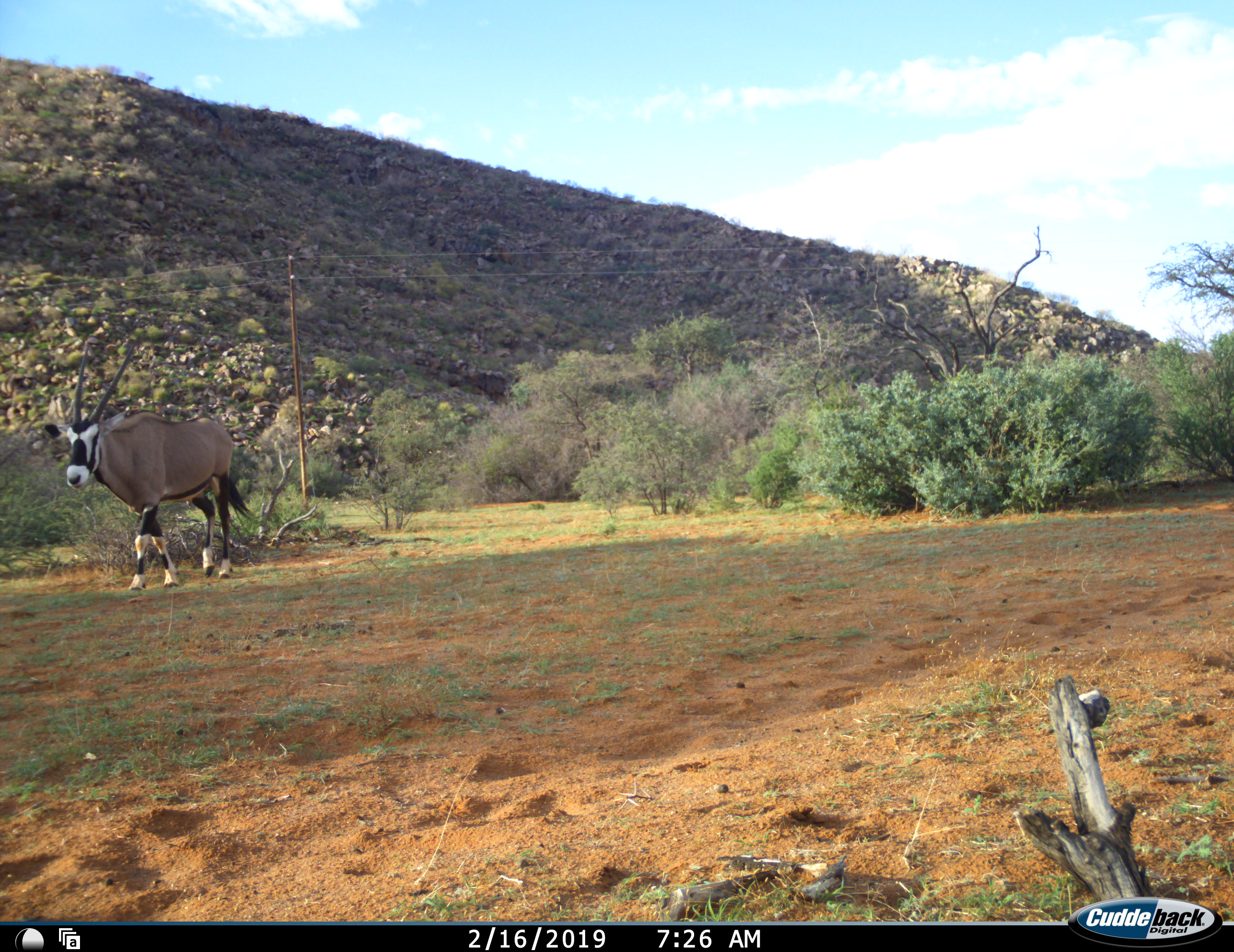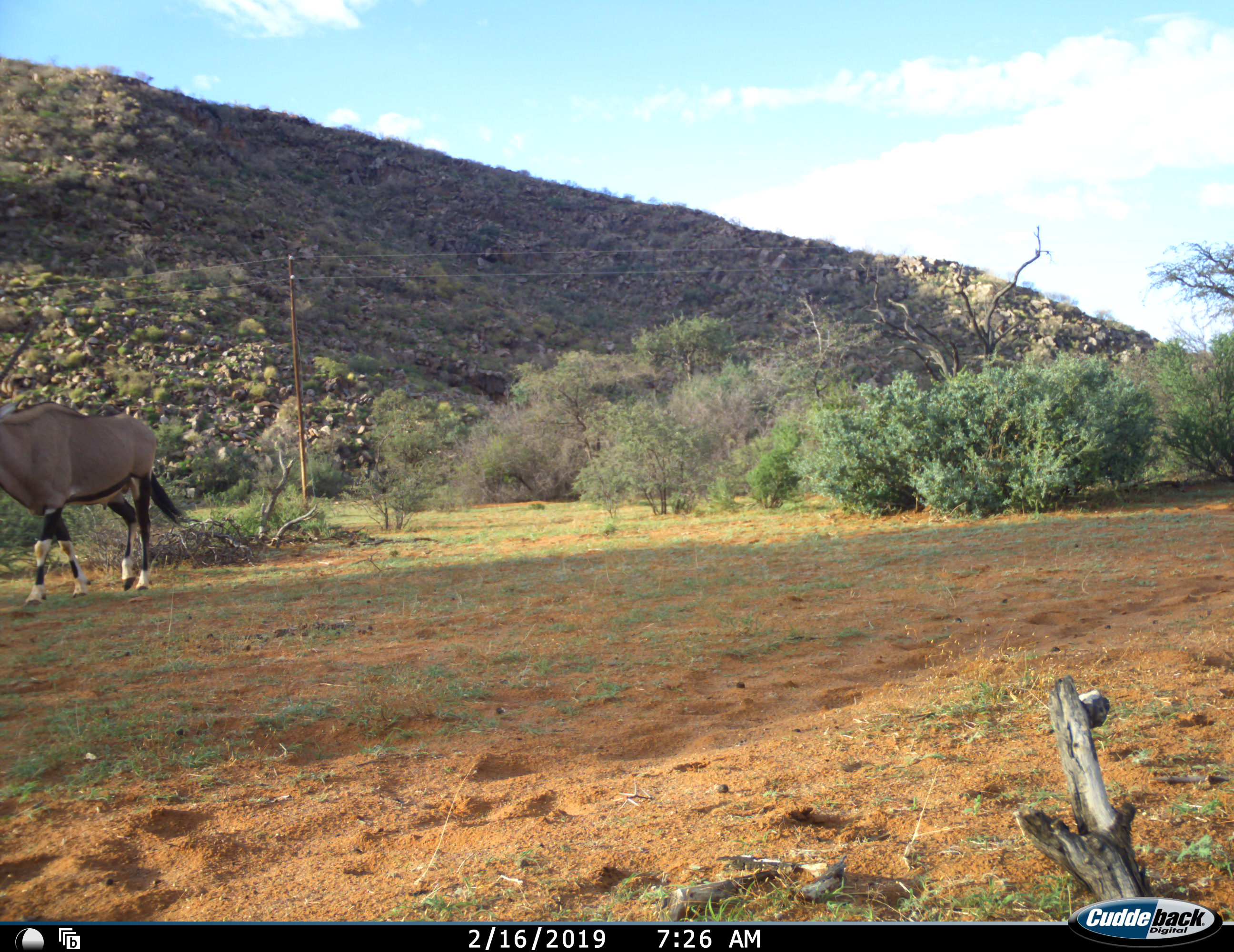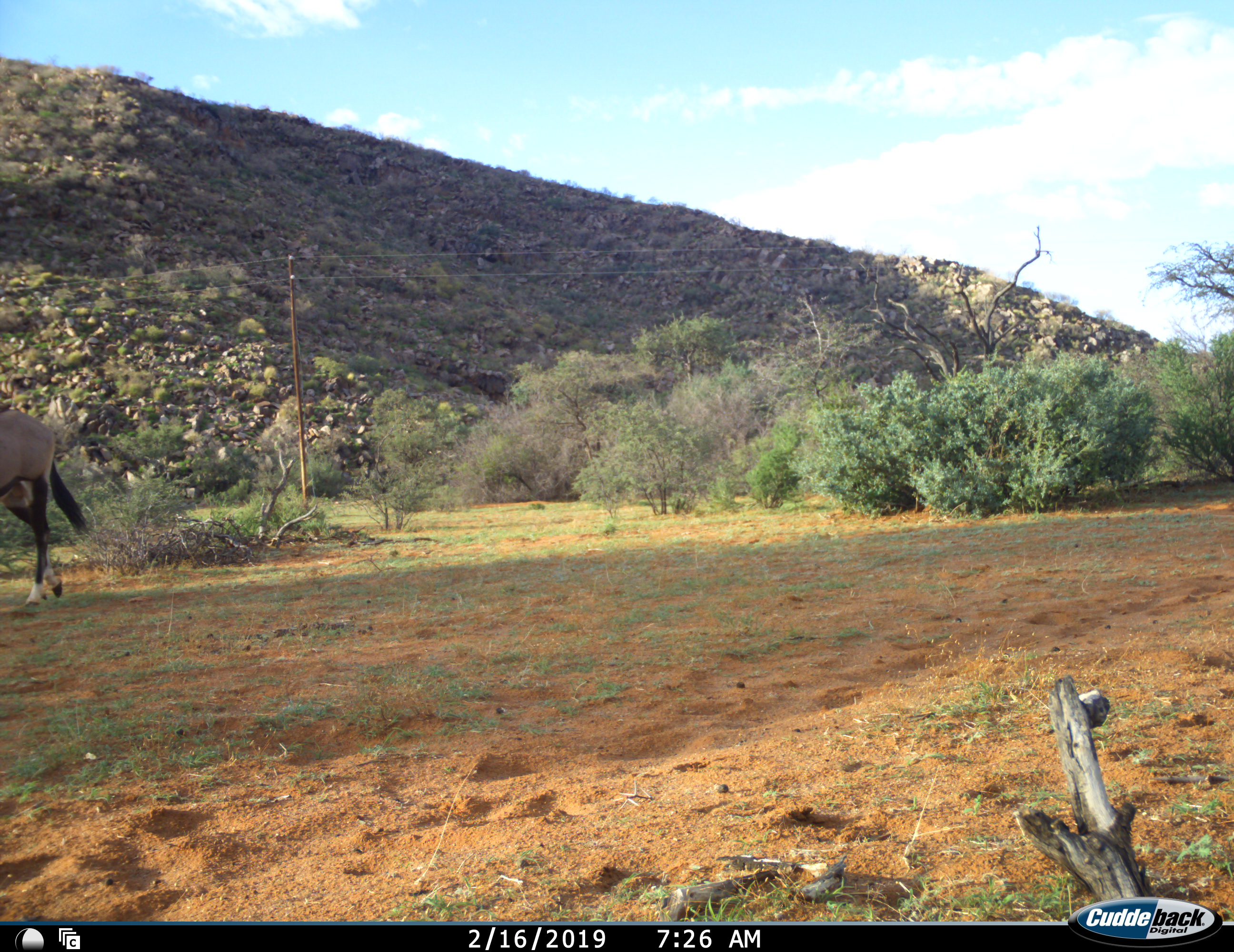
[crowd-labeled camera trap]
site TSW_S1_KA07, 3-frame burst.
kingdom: Animalia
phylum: Chordata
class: Mammalia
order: Artiodactyla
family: Bovidae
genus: Oryx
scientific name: Oryx gazella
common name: gemsbok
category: oryx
Oryx (gemsbok) (Oryx gazella), count 1. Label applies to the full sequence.